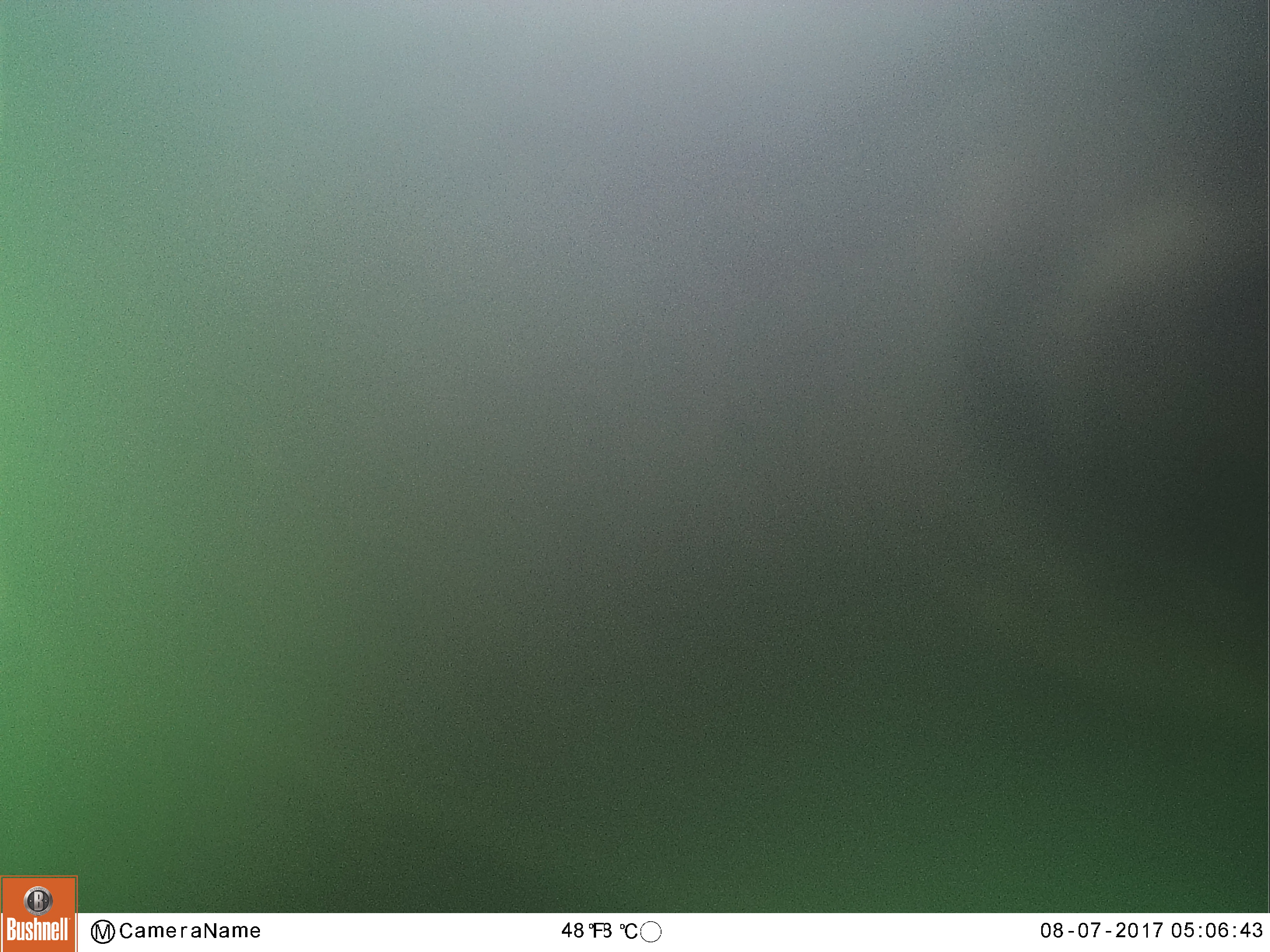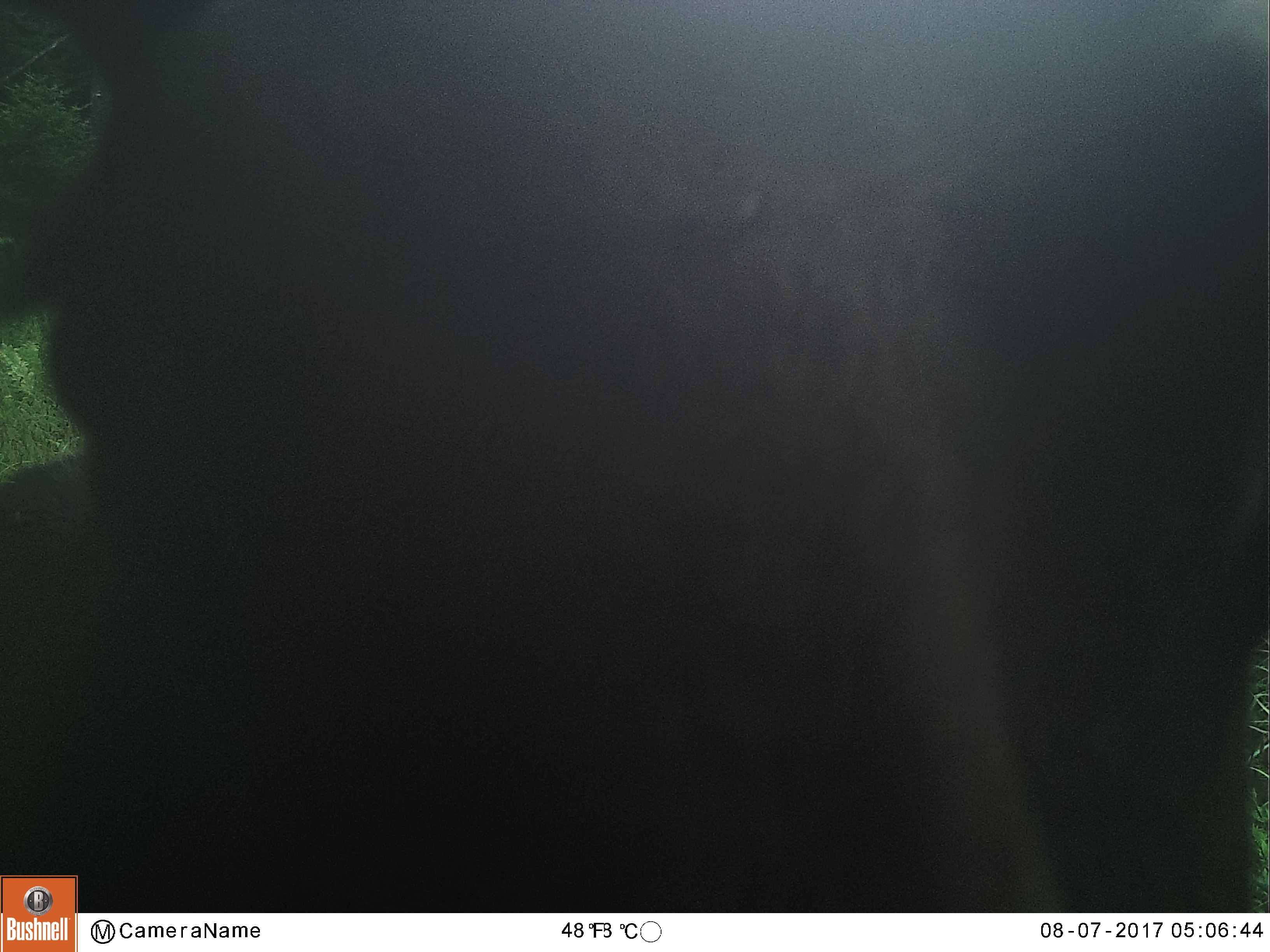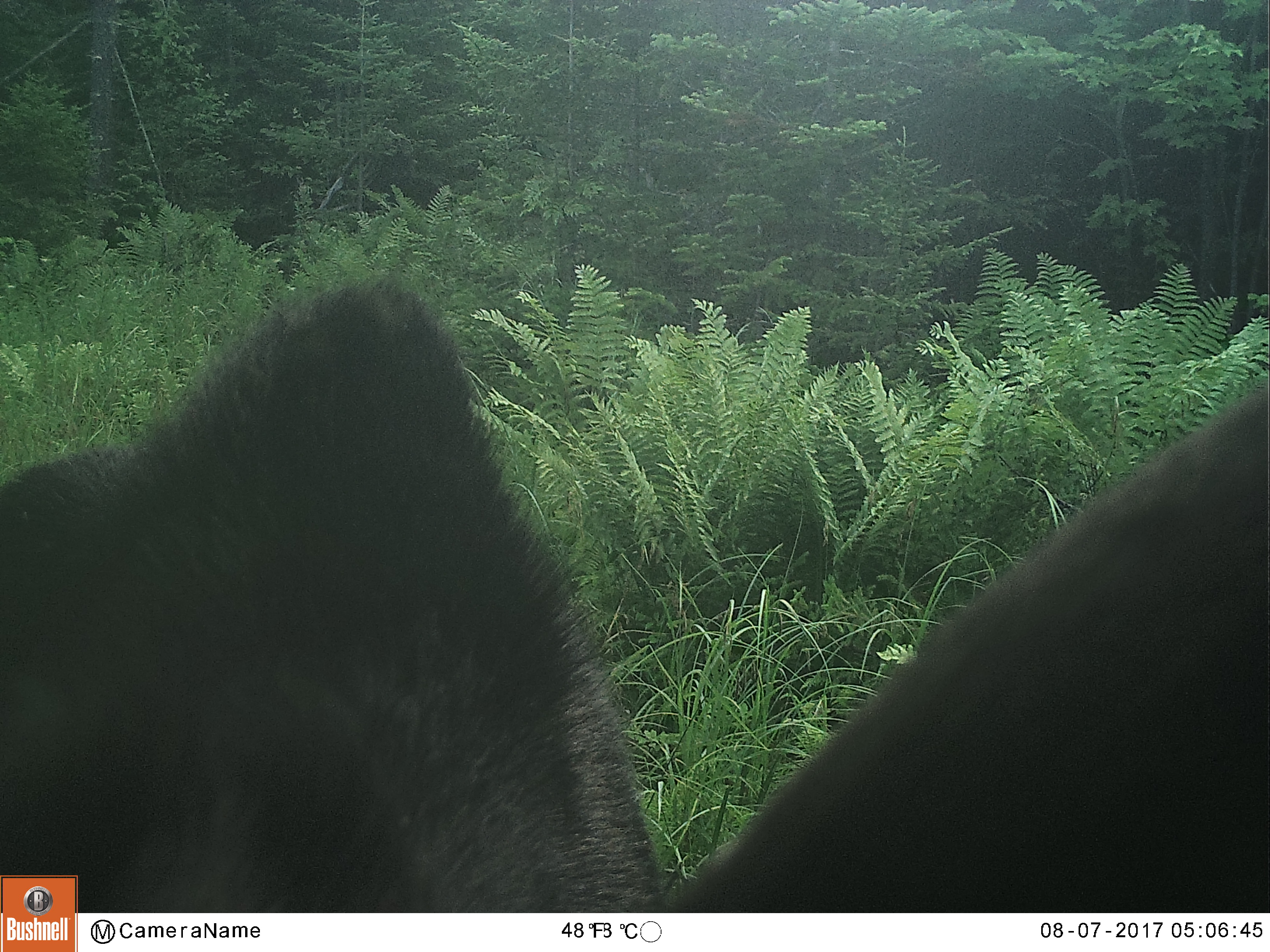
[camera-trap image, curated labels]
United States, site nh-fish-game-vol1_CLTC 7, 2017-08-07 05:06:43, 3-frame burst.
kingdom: Animalia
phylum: Chordata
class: Mammalia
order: Artiodactyla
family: Cervidae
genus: Alces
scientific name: Alces alces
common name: moose